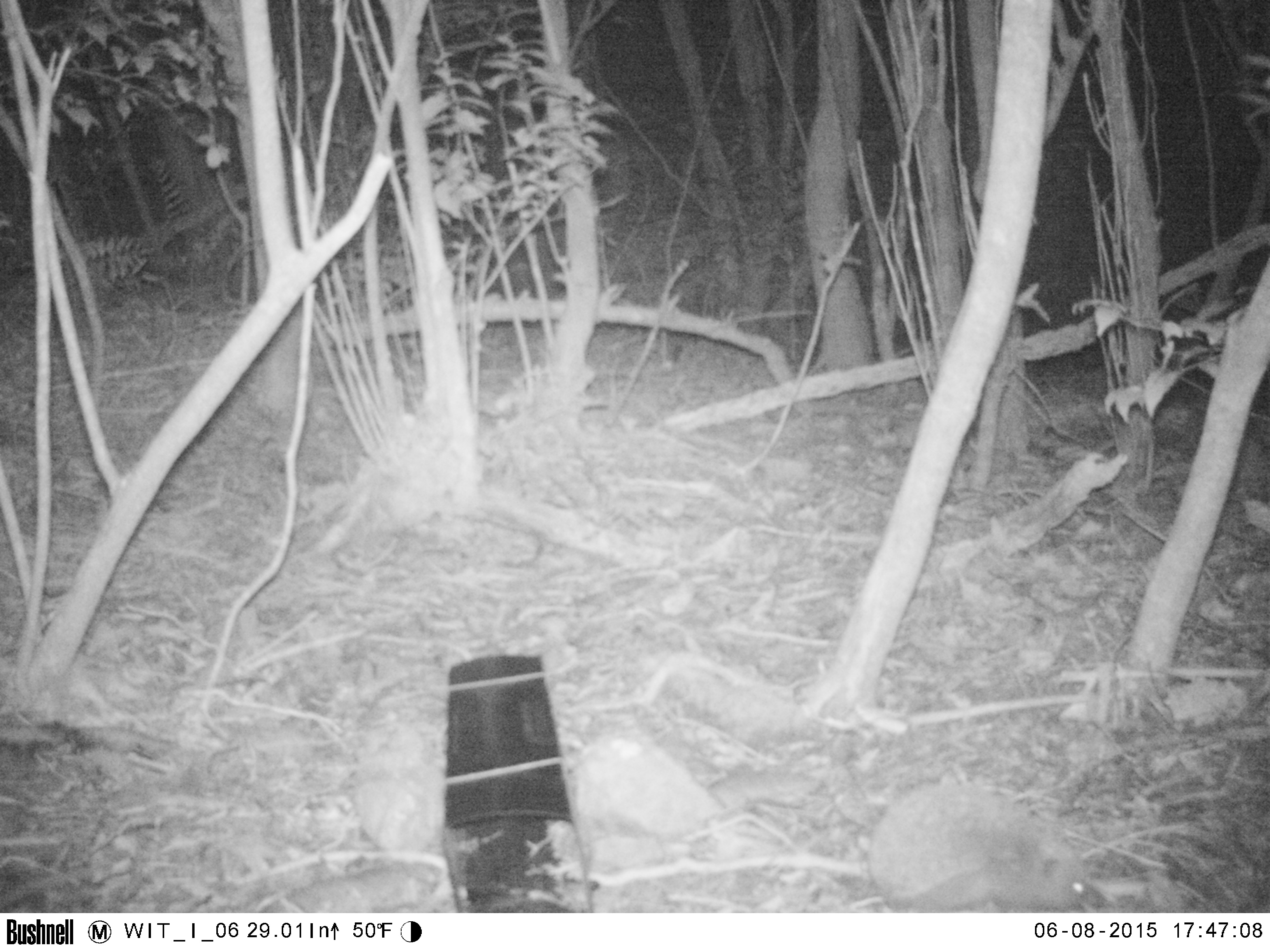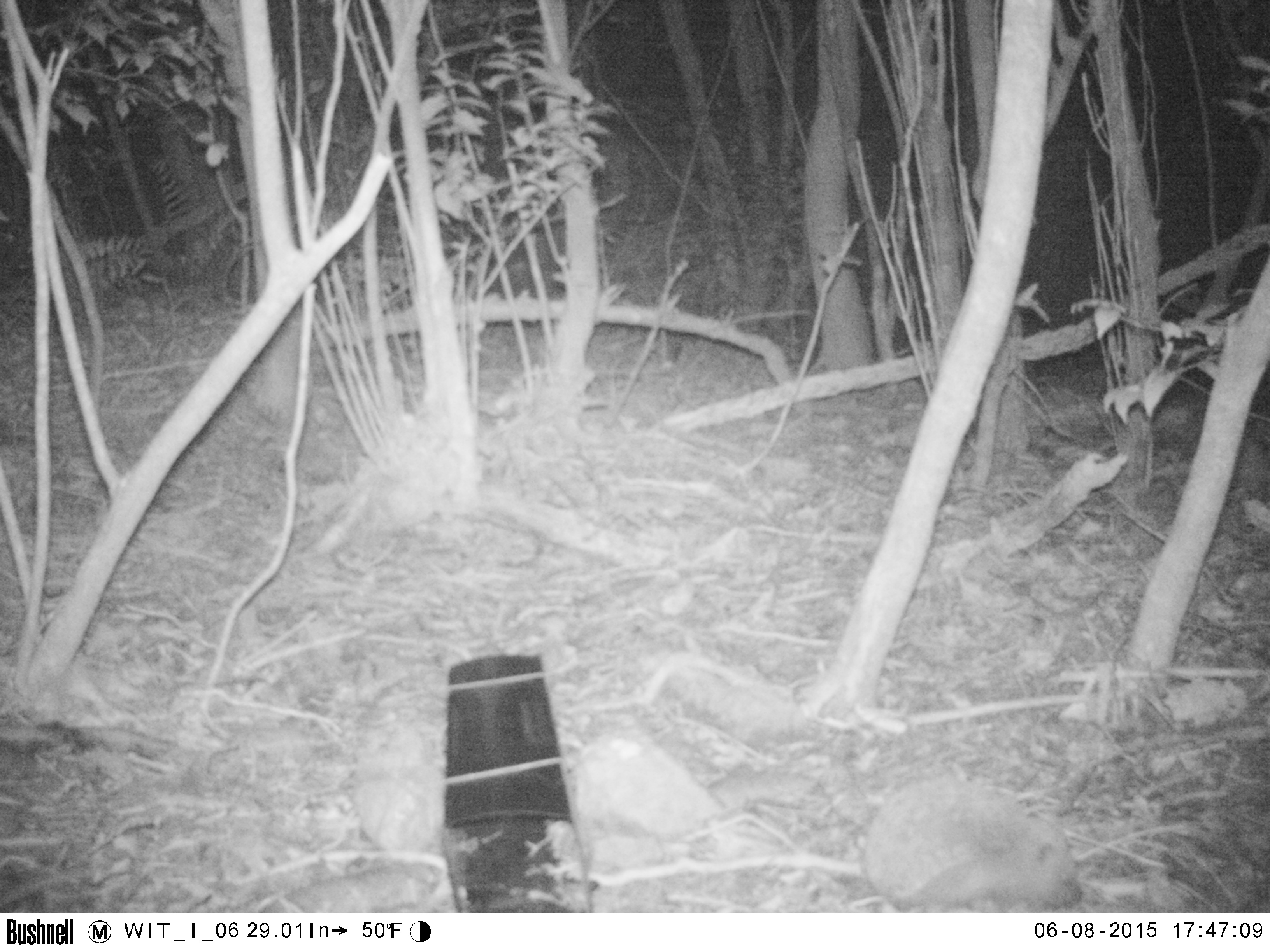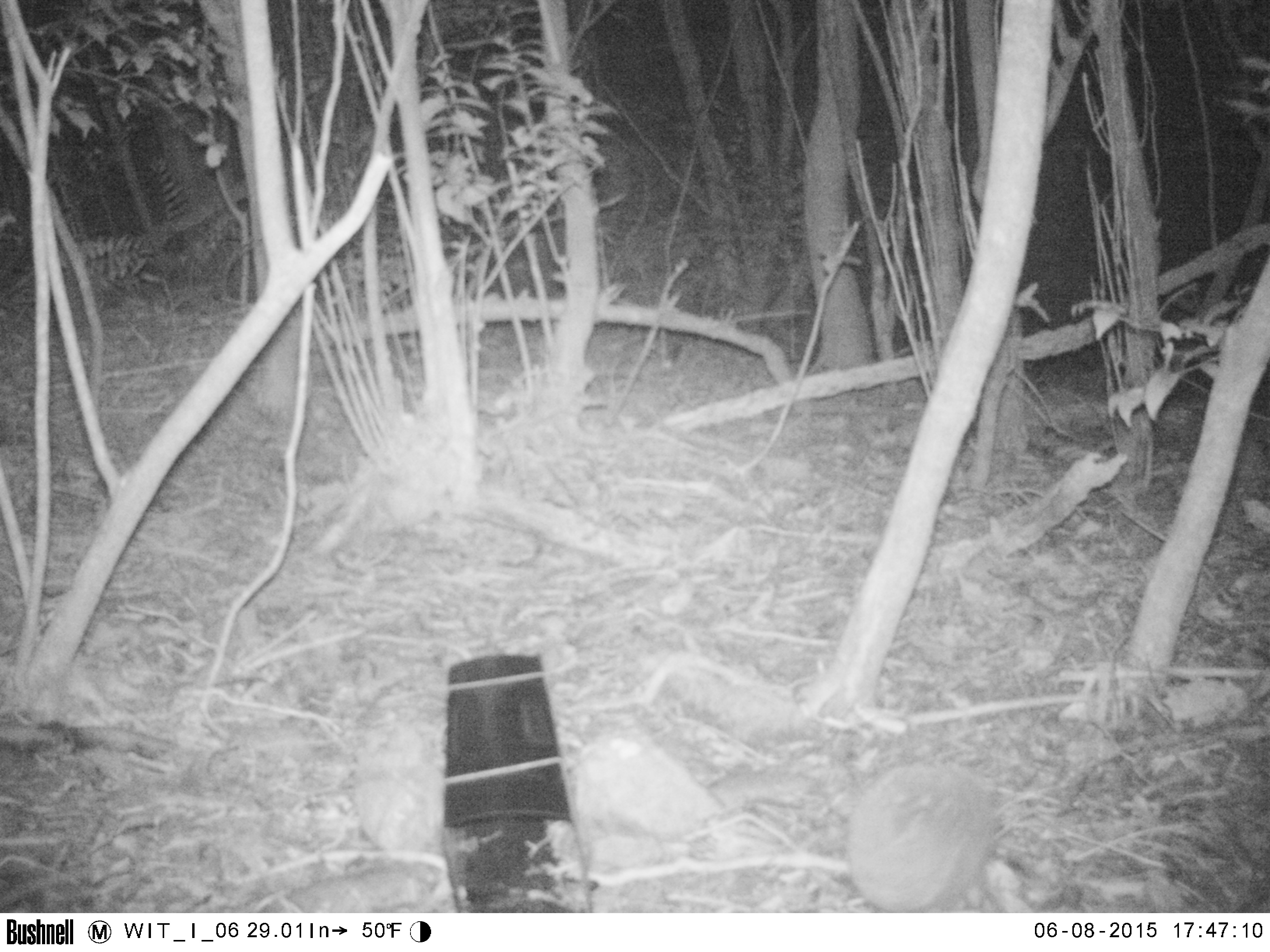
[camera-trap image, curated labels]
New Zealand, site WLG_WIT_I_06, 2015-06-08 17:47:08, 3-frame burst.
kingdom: Animalia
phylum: Chordata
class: Mammalia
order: Eulipotyphla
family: Erinaceidae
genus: Erinaceus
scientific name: Erinaceus europaeus europaeus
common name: european hedgehog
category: hedgehog